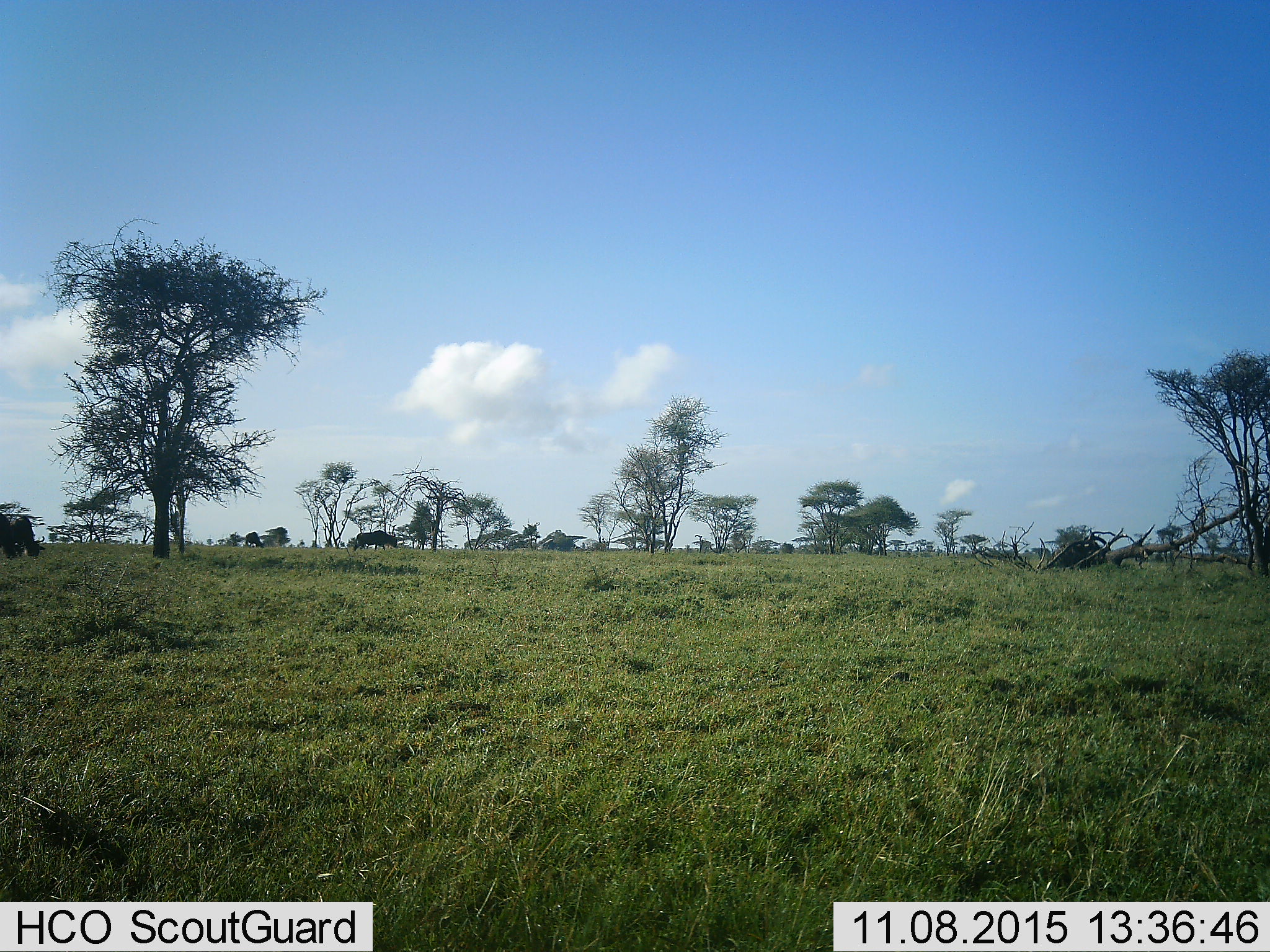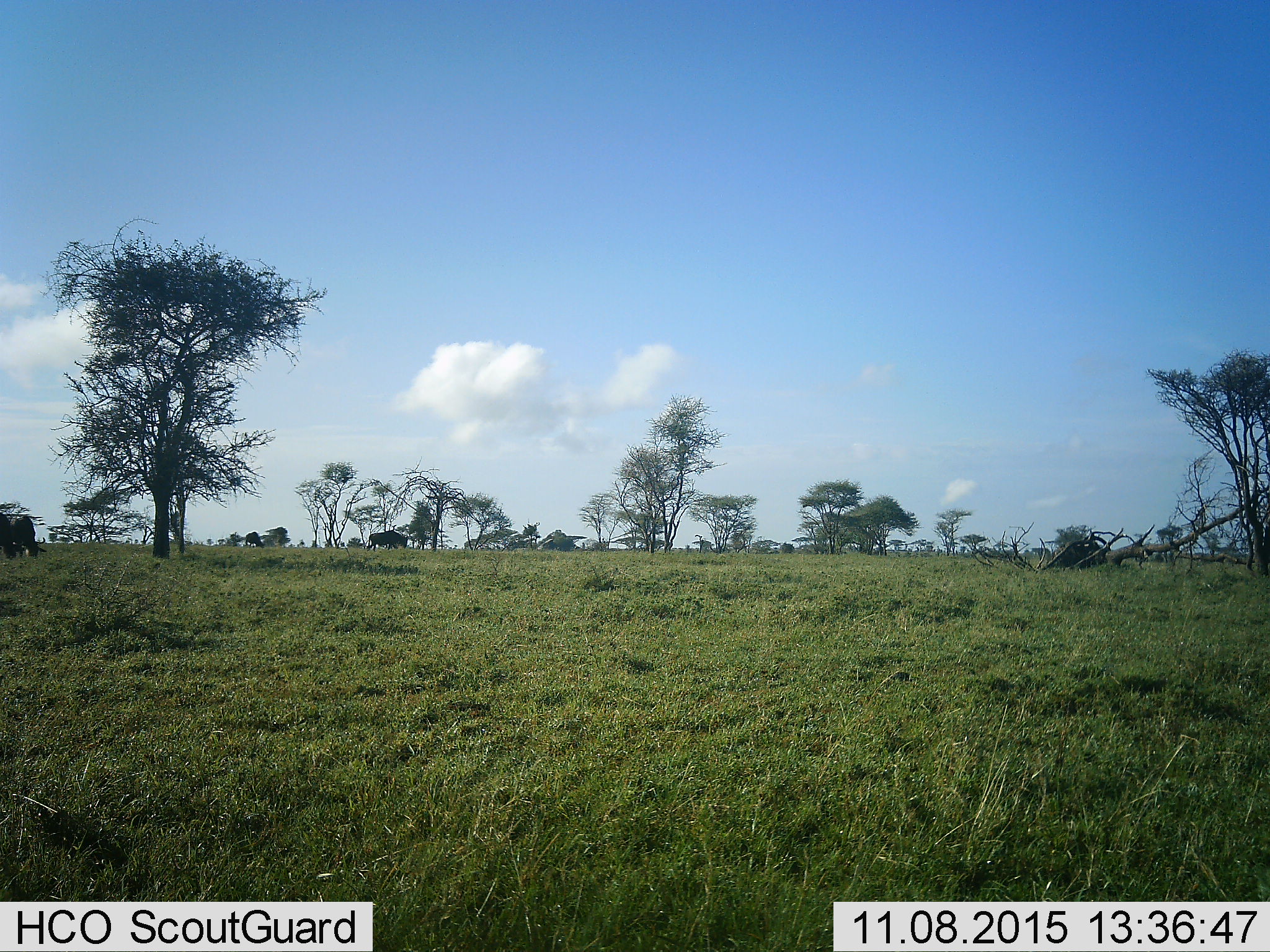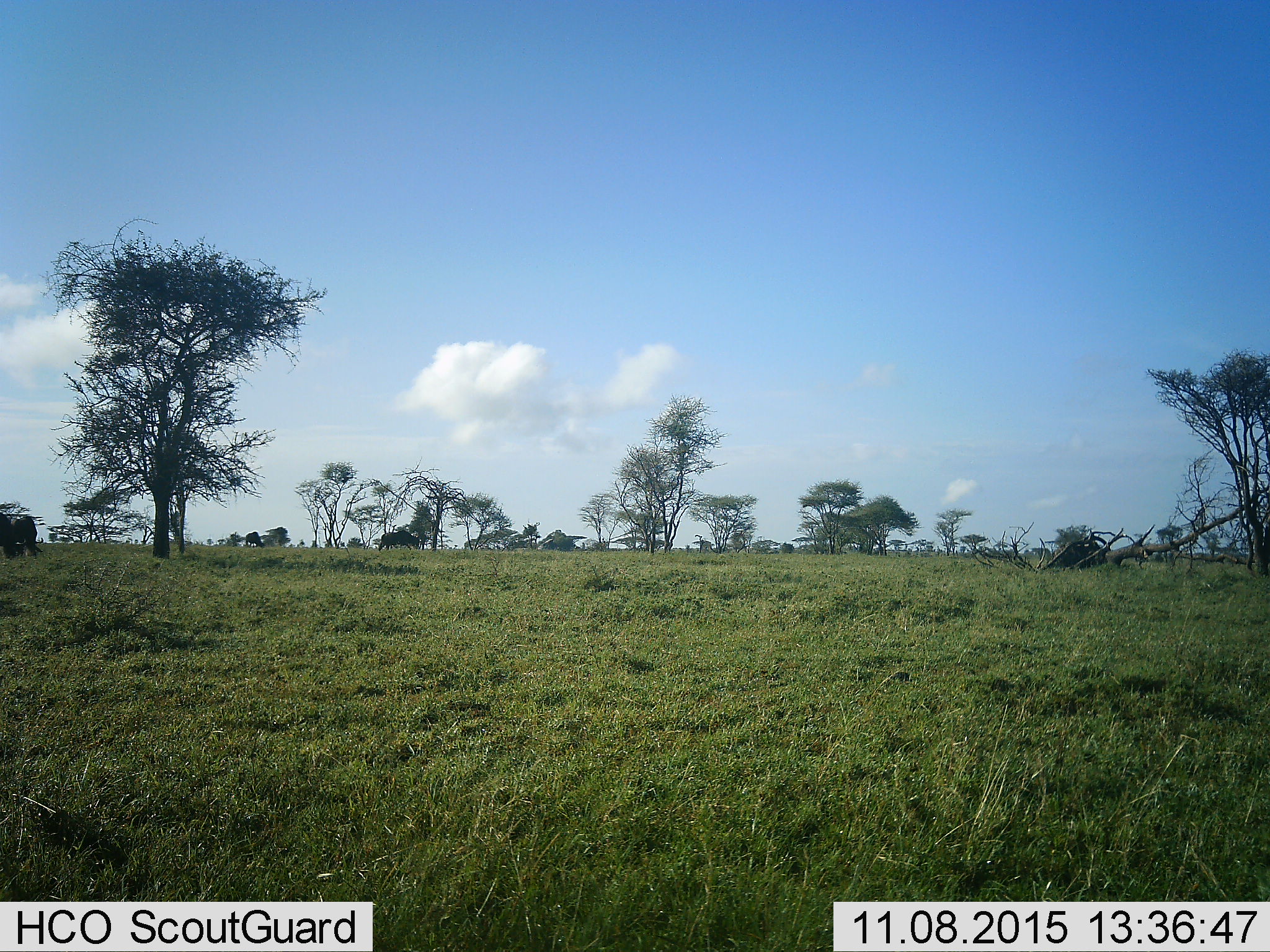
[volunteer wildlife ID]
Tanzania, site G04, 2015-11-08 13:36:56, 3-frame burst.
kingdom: Animalia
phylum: Chordata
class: Mammalia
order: Artiodactyla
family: Bovidae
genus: Connochaetes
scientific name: Connochaetes taurinus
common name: blue wildebeest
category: wildebeest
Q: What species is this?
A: Wildebeest (blue wildebeest) (Connochaetes taurinus).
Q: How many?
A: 4.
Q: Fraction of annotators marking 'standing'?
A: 40%.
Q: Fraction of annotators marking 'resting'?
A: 0%.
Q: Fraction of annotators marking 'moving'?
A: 60%.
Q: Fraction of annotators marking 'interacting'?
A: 0%.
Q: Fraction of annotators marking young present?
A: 0%.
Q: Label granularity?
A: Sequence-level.